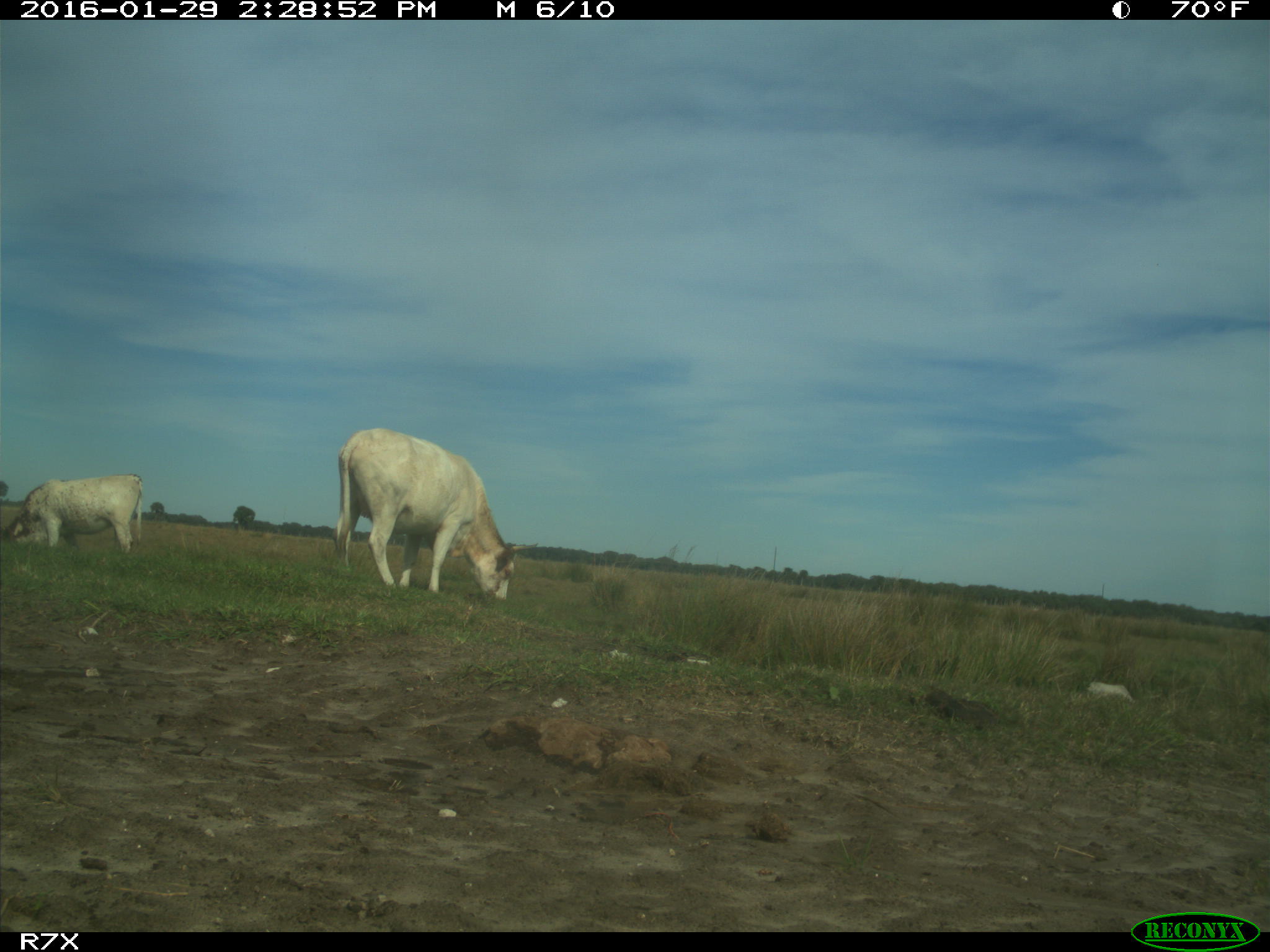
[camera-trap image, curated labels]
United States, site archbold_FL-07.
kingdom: Animalia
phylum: Chordata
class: Mammalia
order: Artiodactyla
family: Bovidae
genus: Bos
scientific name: Bos taurus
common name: domestic cow